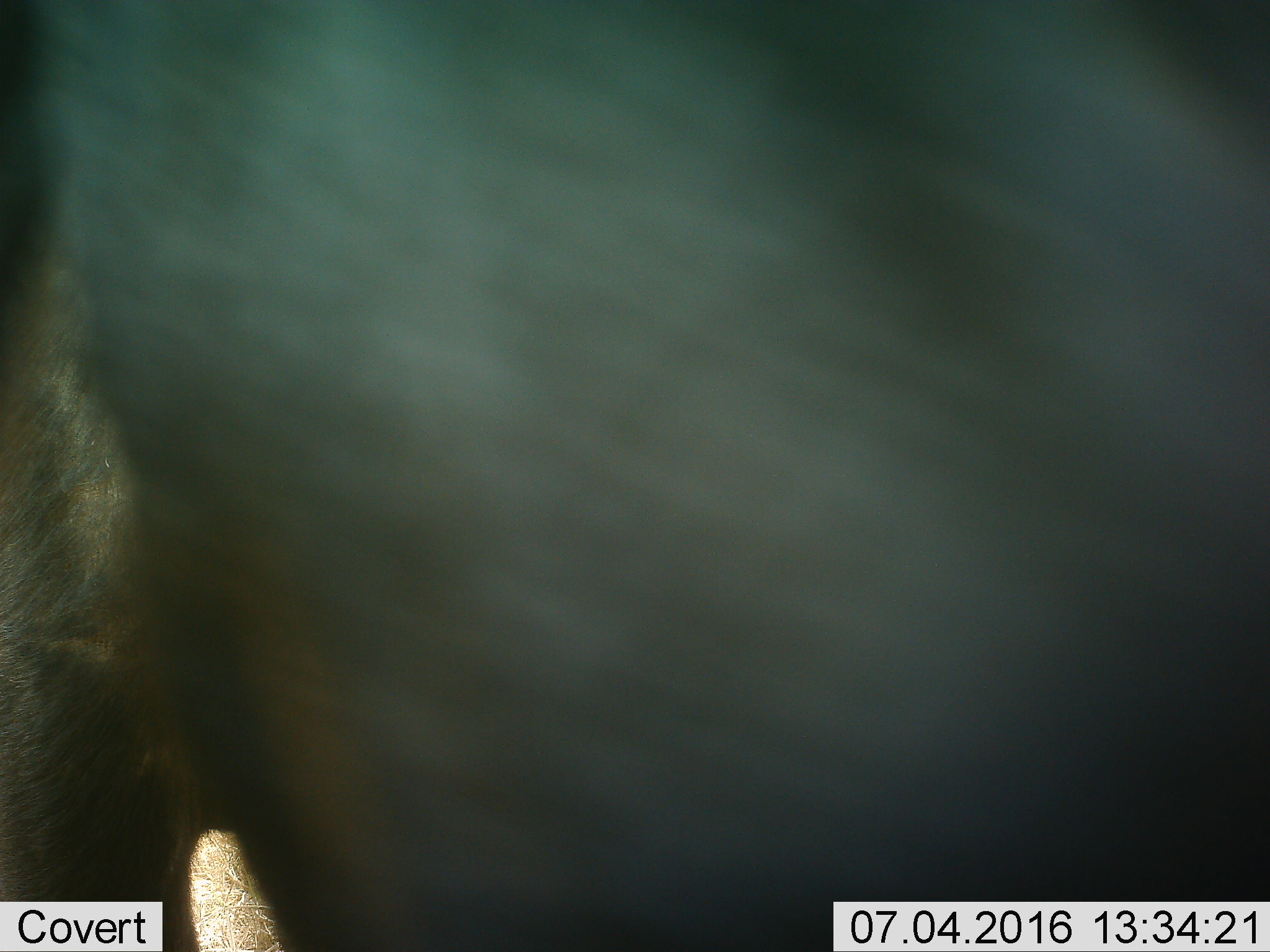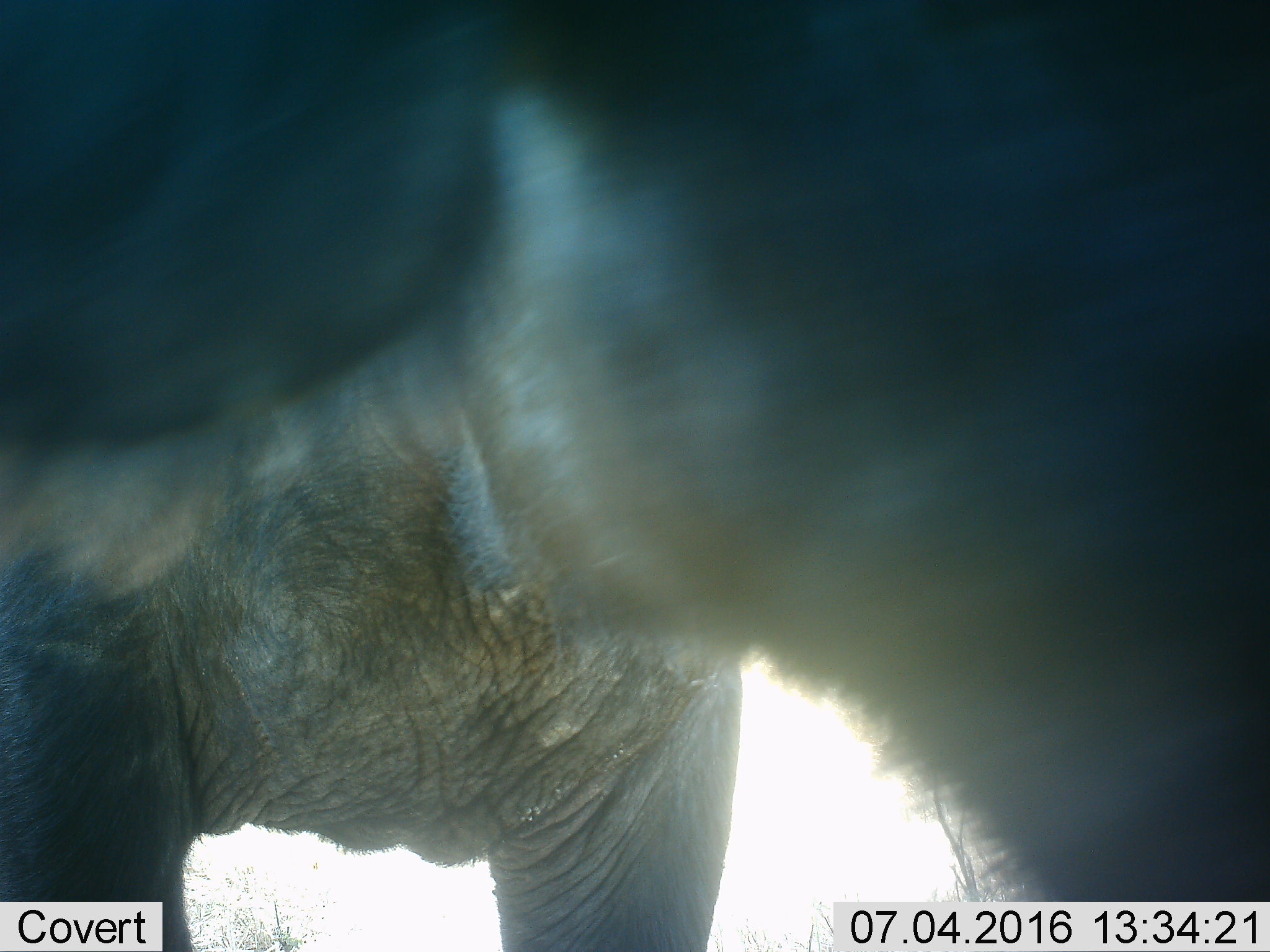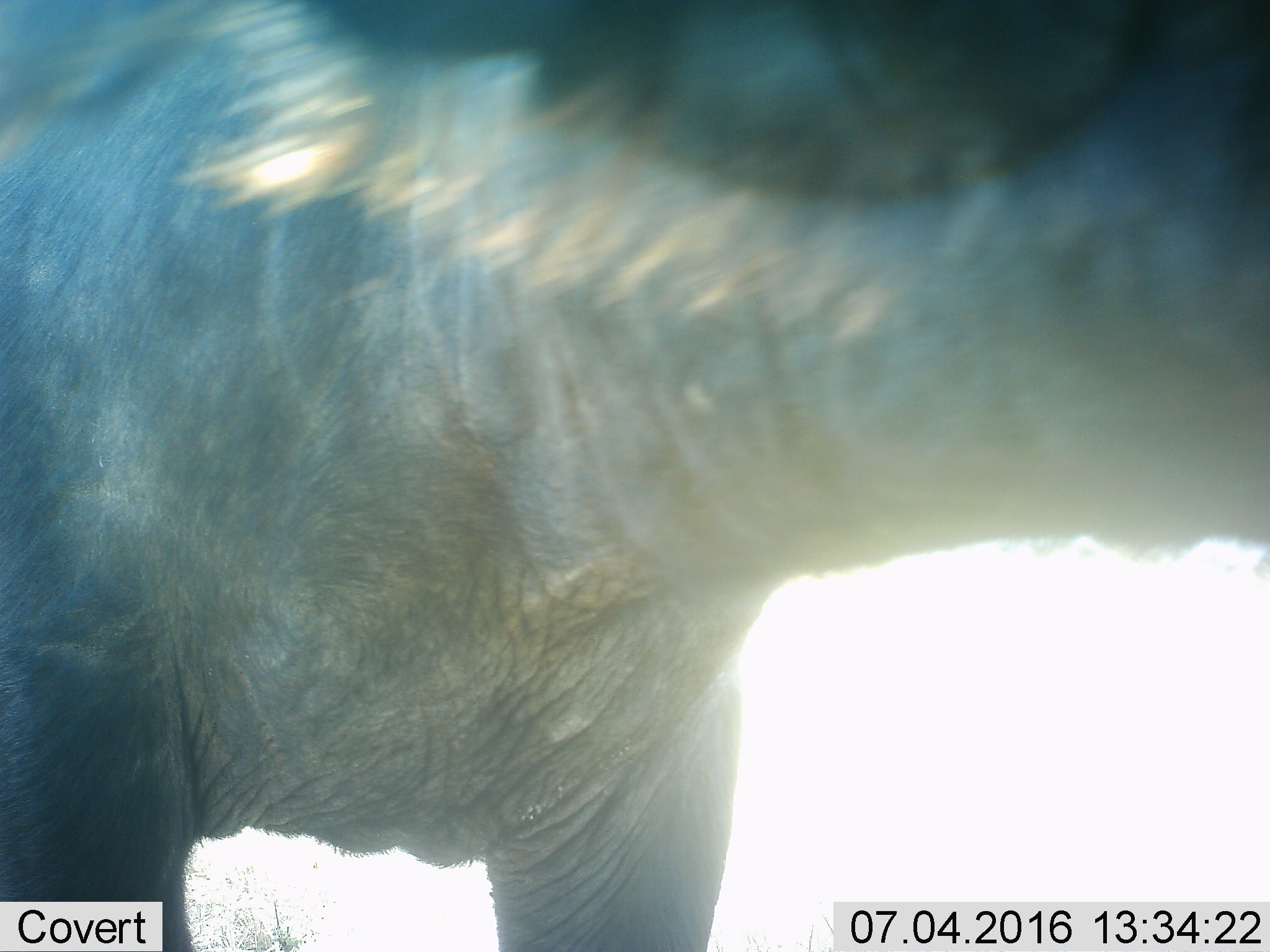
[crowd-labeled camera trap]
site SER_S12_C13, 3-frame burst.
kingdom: Animalia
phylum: Chordata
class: Mammalia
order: Artiodactyla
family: Bovidae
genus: Syncerus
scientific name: Syncerus caffer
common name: african buffalo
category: buffalo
Buffalo (african buffalo) (Syncerus caffer), count 1. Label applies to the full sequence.